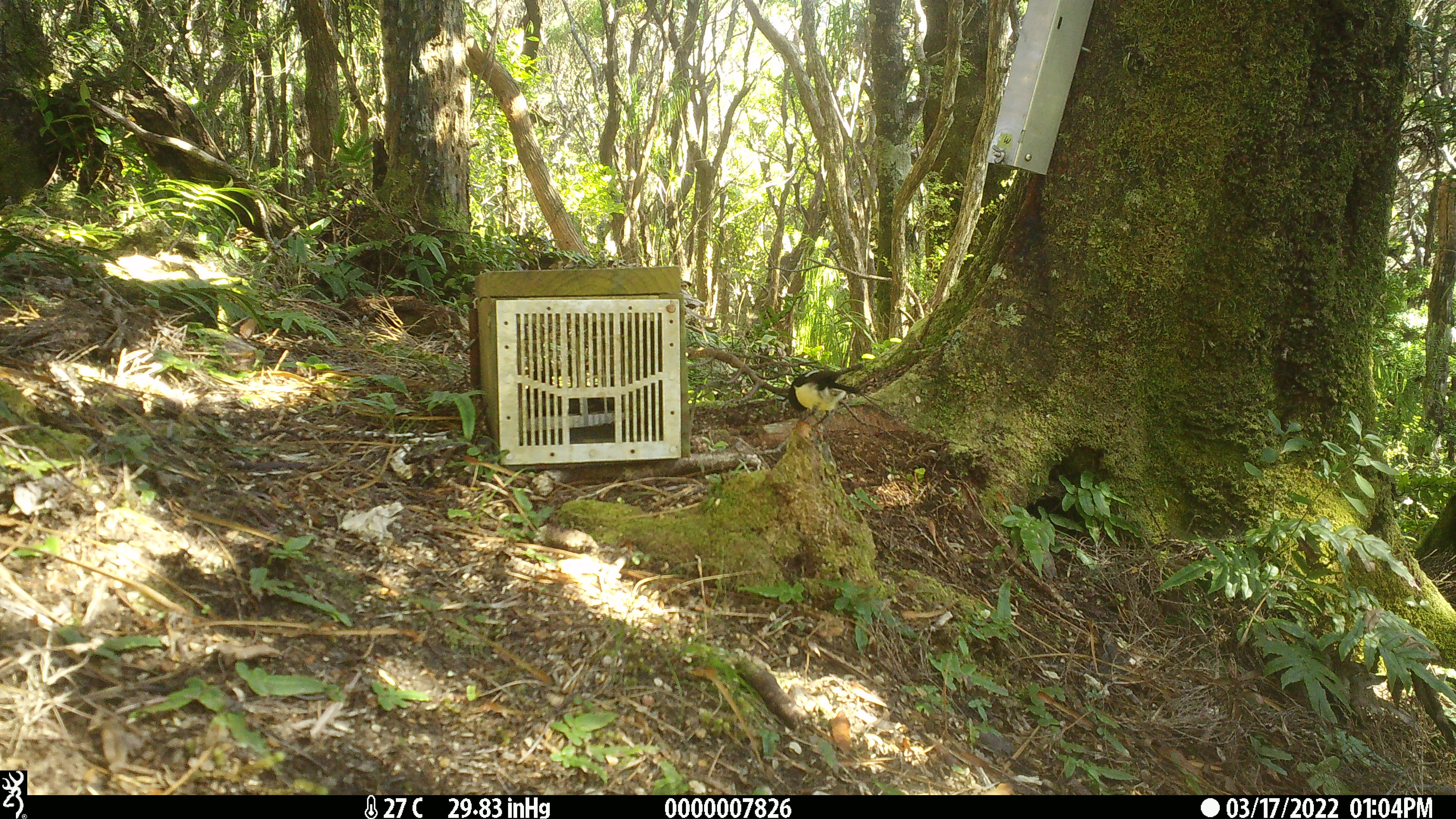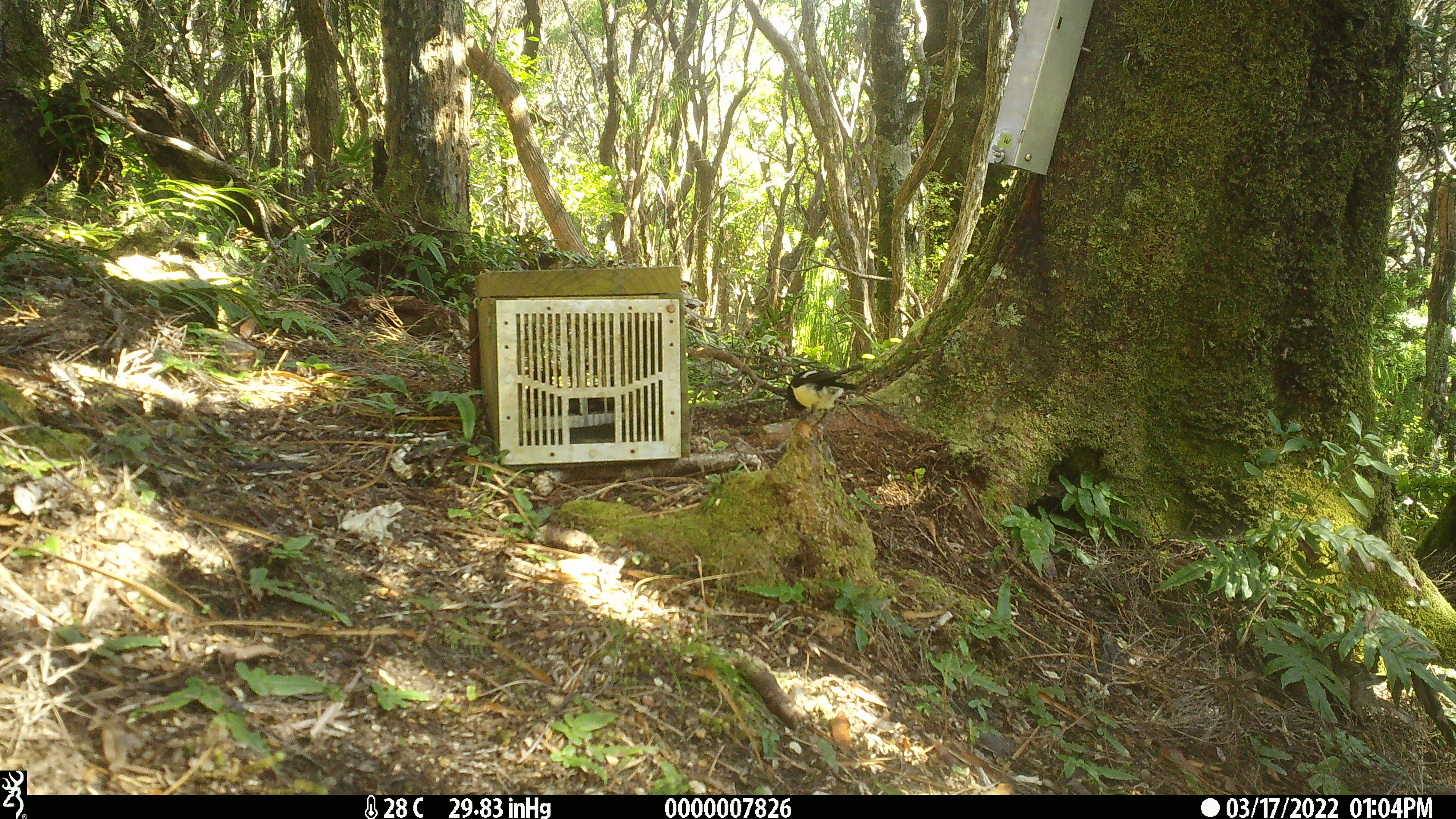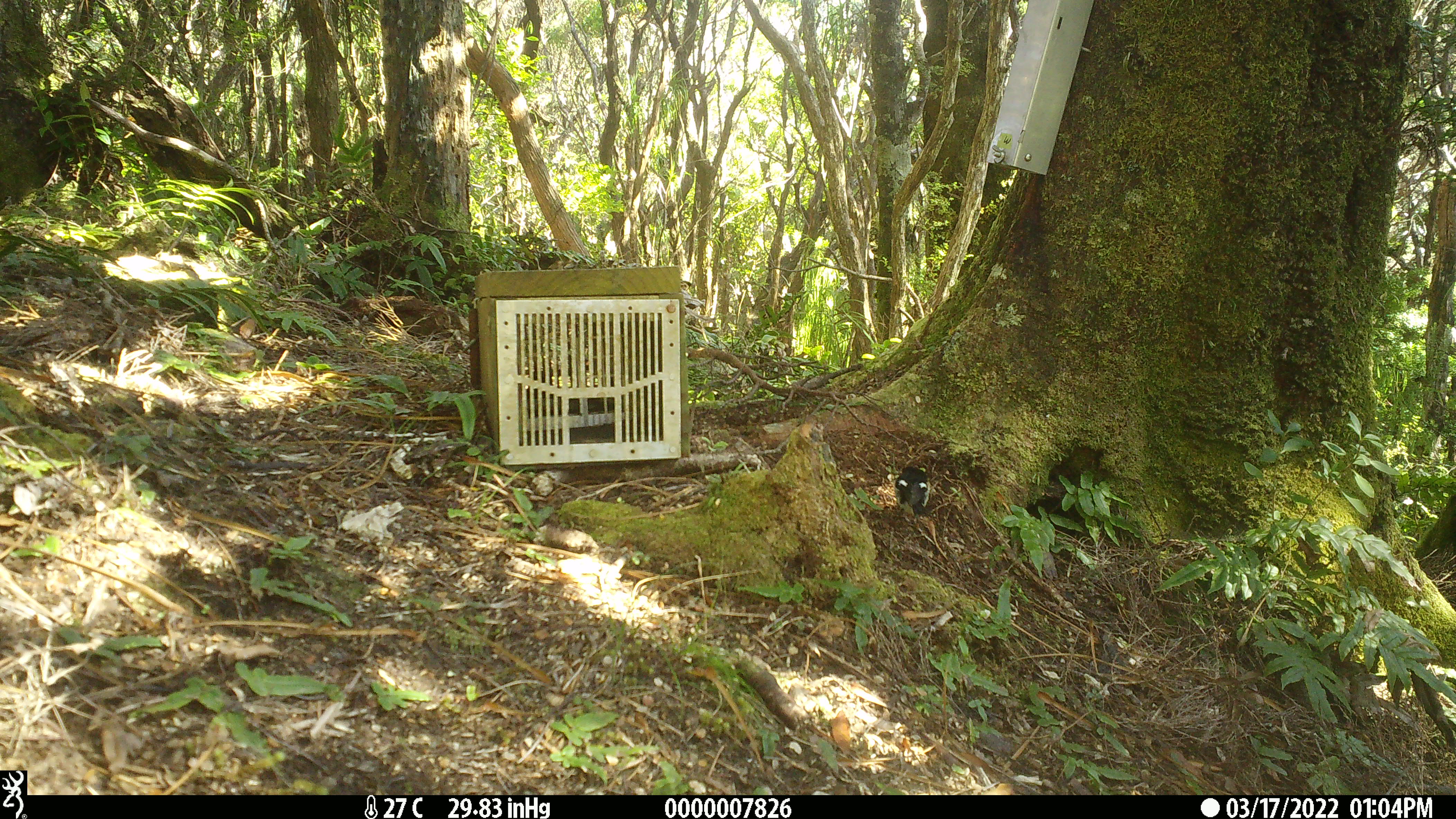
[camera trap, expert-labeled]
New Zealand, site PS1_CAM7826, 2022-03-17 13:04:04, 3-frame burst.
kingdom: Animalia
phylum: Chordata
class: Aves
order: Passeriformes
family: Petroicidae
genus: Petroica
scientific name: Petroica macrocephala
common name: tomtit